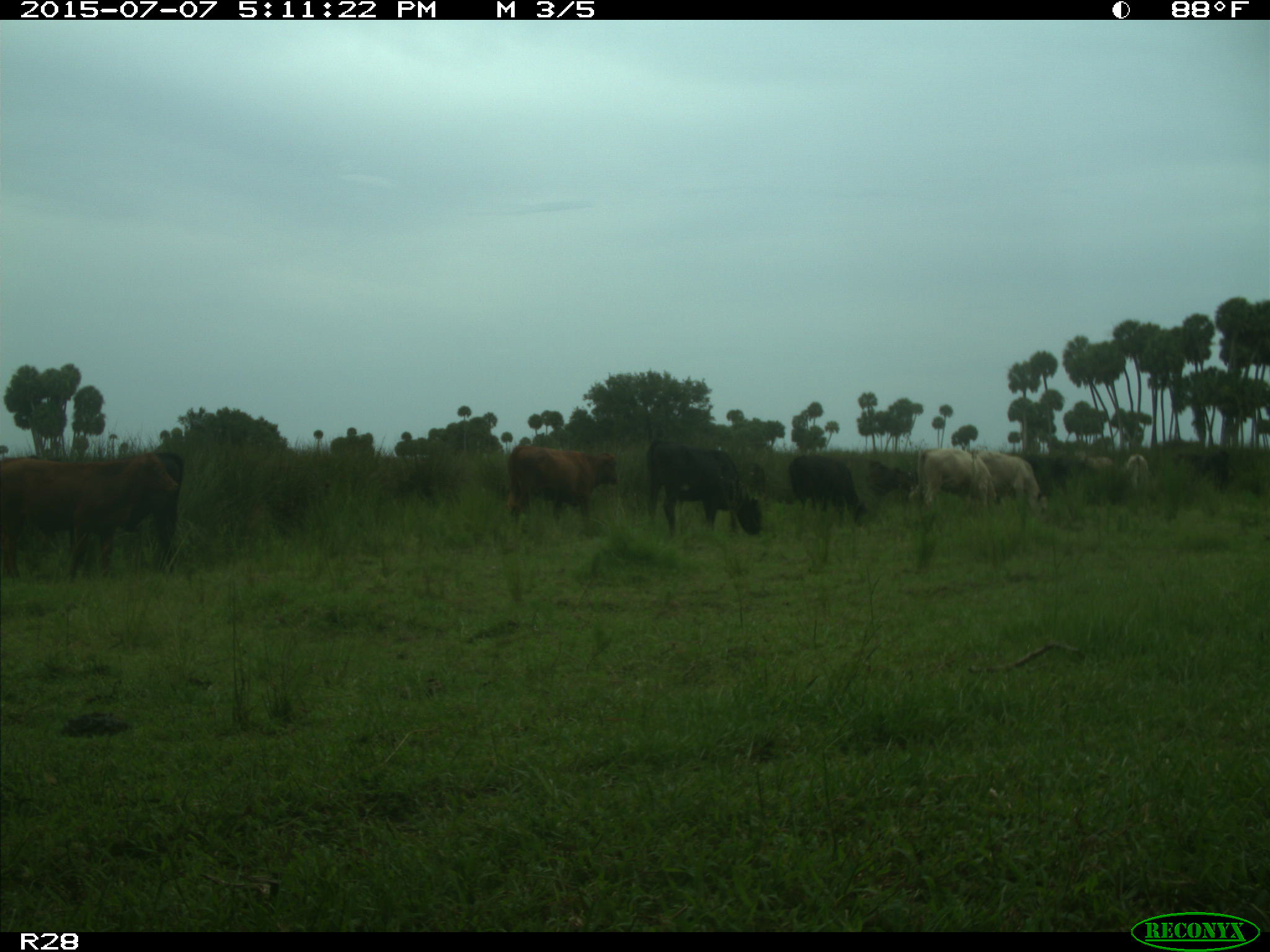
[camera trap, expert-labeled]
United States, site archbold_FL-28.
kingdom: Animalia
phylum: Chordata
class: Mammalia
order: Artiodactyla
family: Bovidae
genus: Bos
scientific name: Bos taurus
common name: domestic cow